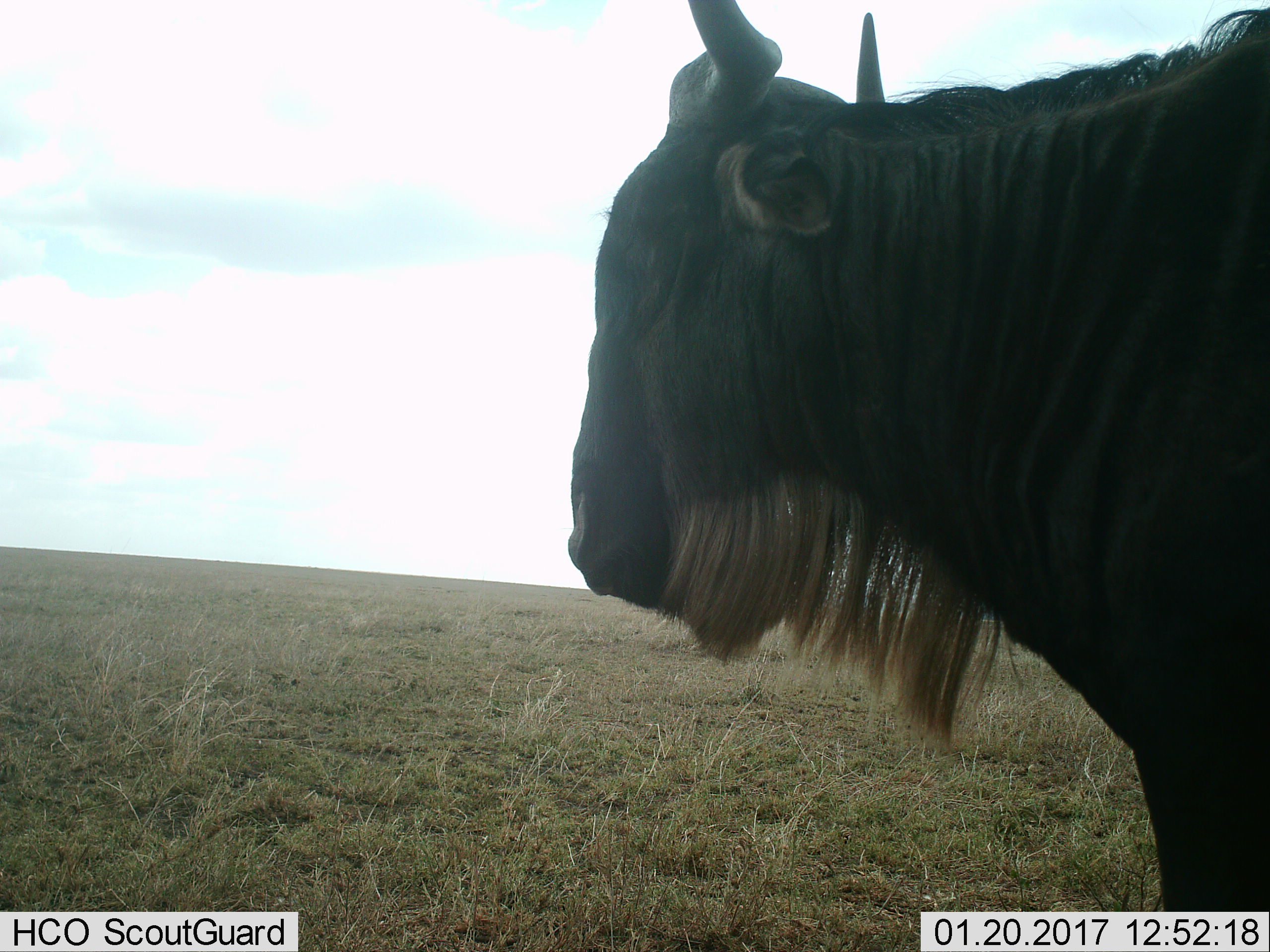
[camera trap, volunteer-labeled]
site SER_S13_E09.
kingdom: Animalia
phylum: Chordata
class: Mammalia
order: Artiodactyla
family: Bovidae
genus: Connochaetes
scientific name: Connochaetes taurinus taurinus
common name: blue wildebeest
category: wildebeestblue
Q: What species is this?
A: Wildebeestblue (blue wildebeest) (Connochaetes taurinus taurinus).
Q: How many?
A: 1.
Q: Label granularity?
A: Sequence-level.